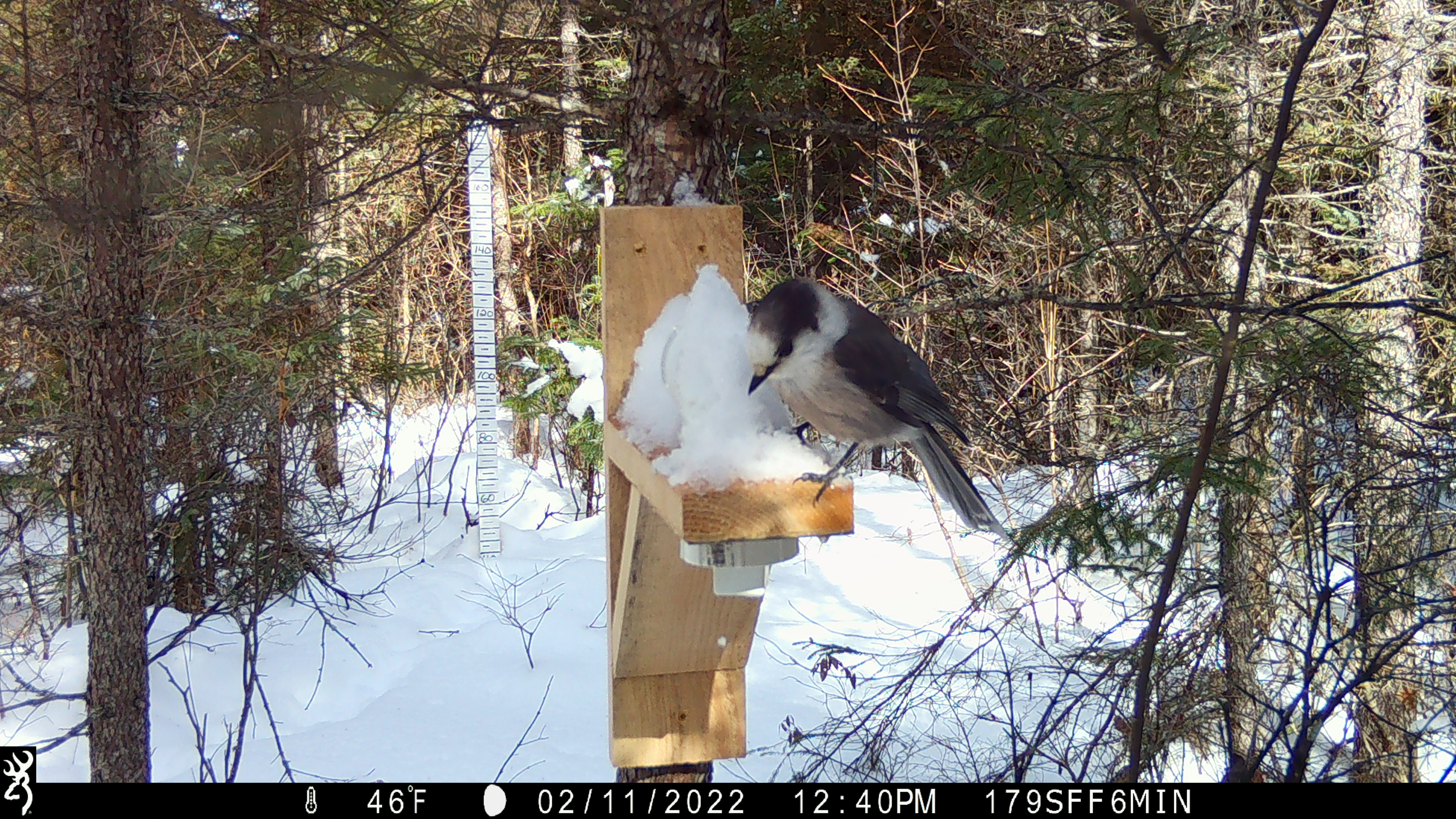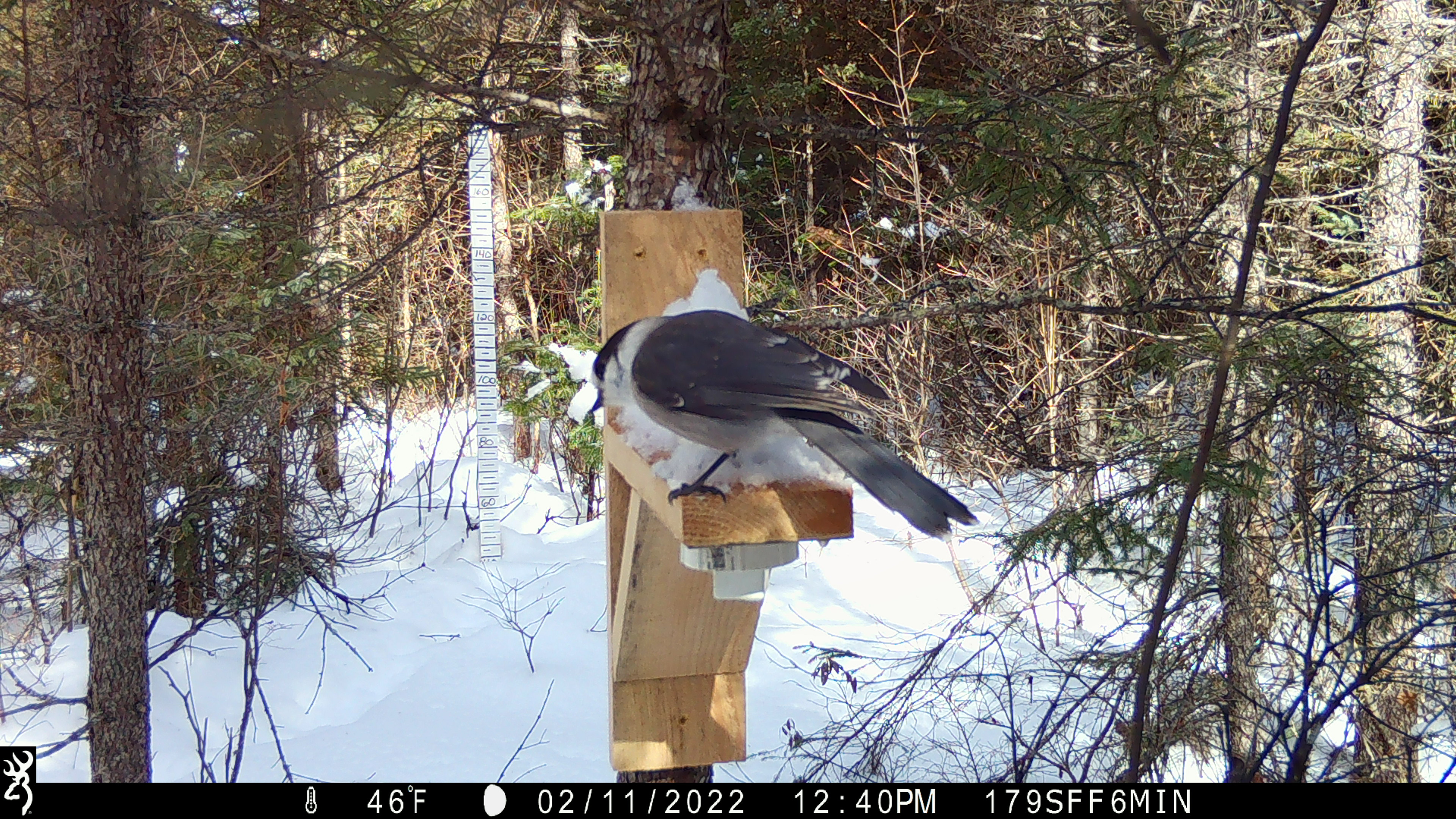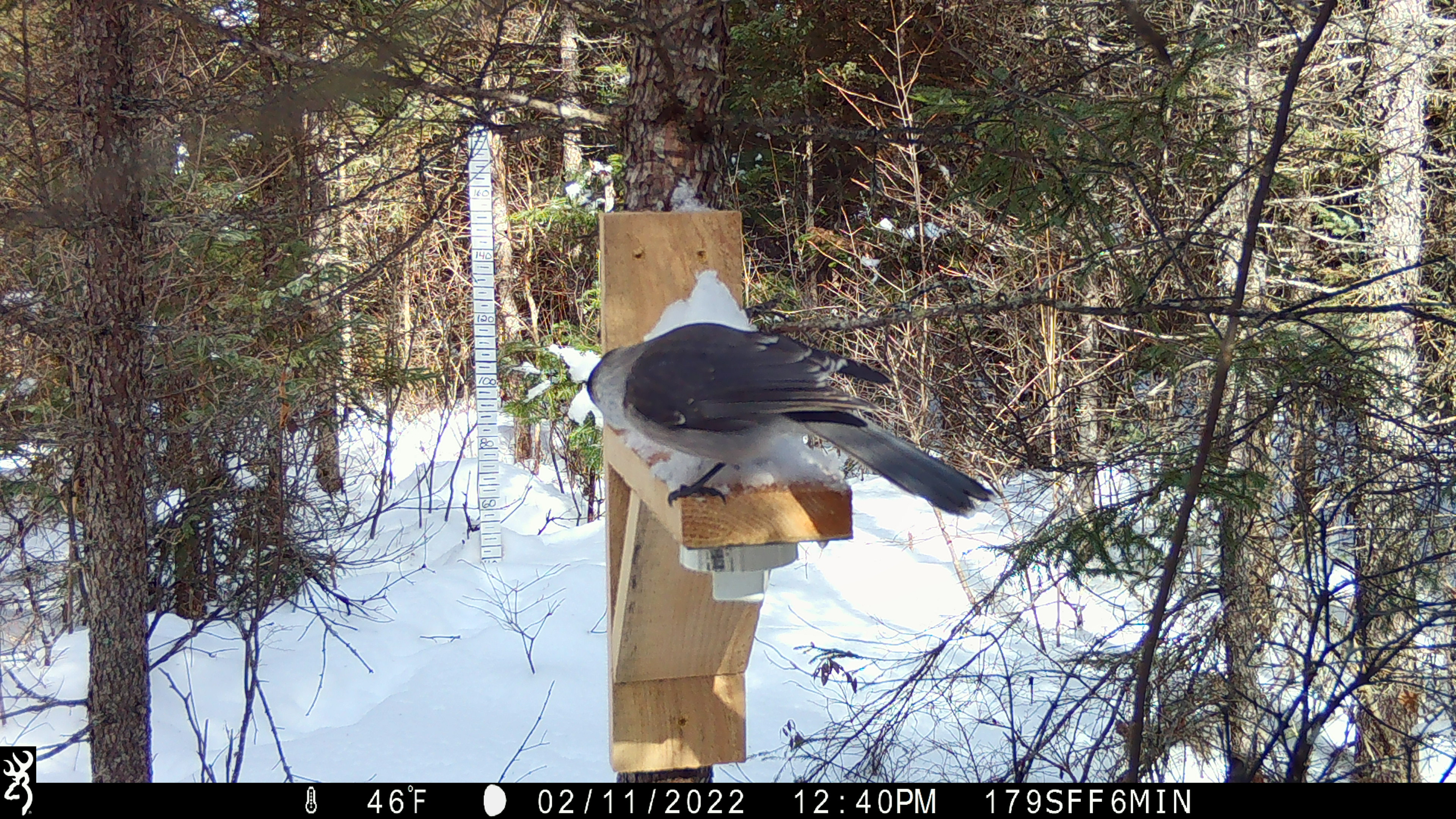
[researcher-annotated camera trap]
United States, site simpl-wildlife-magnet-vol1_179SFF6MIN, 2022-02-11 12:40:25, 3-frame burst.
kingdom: Animalia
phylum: Chordata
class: Aves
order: Passeriformes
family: Corvidae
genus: Perisoreus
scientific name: Perisoreus canadensis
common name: canada jay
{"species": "canada jay (Perisoreus canadensis)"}